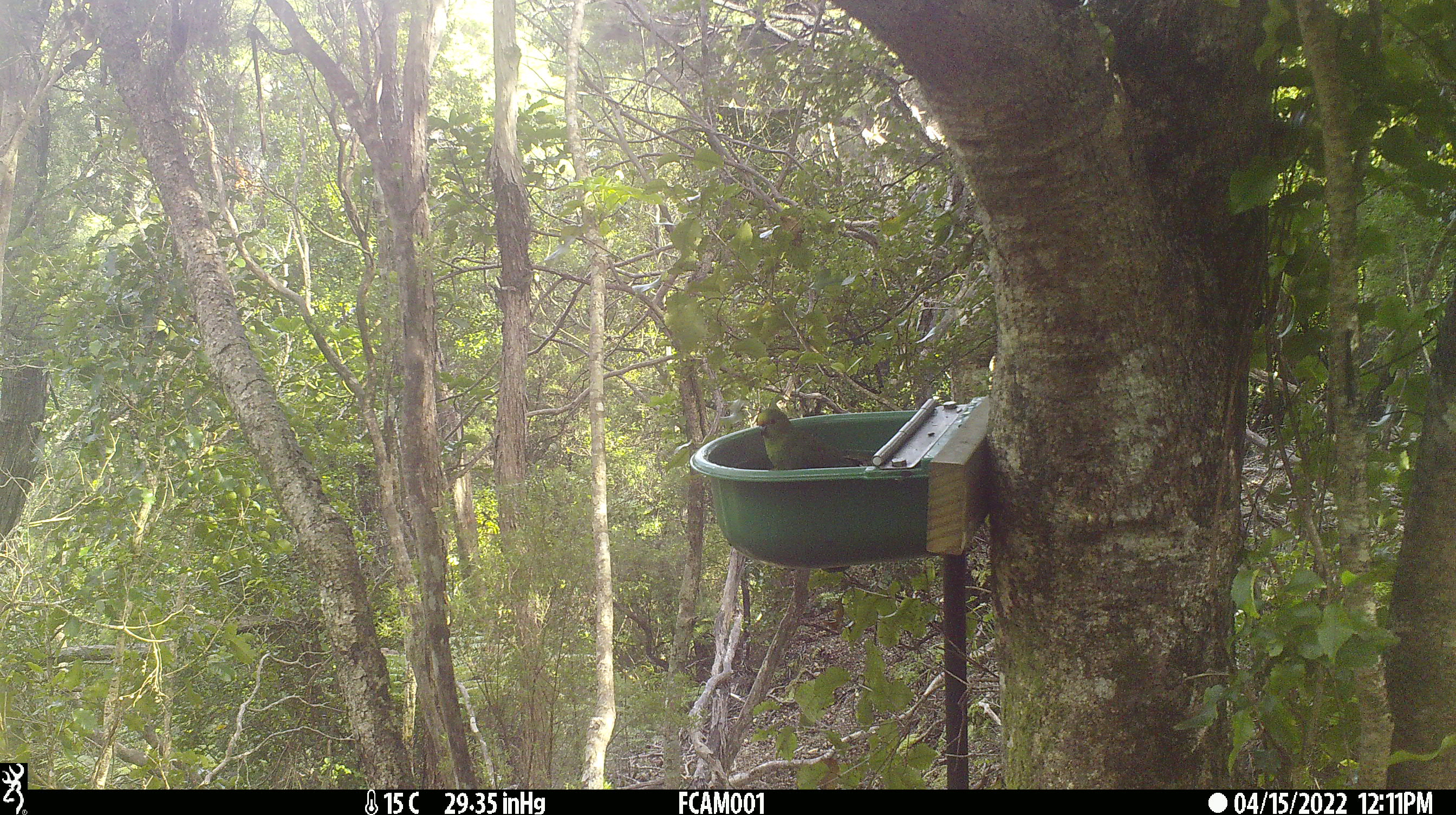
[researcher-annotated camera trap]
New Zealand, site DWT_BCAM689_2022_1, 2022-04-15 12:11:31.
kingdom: Animalia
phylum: Chordata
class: Aves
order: Psittaciformes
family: Psittaculidae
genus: Cyanoramphus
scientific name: Cyanoramphus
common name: parakeet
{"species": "parakeet (Cyanoramphus)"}